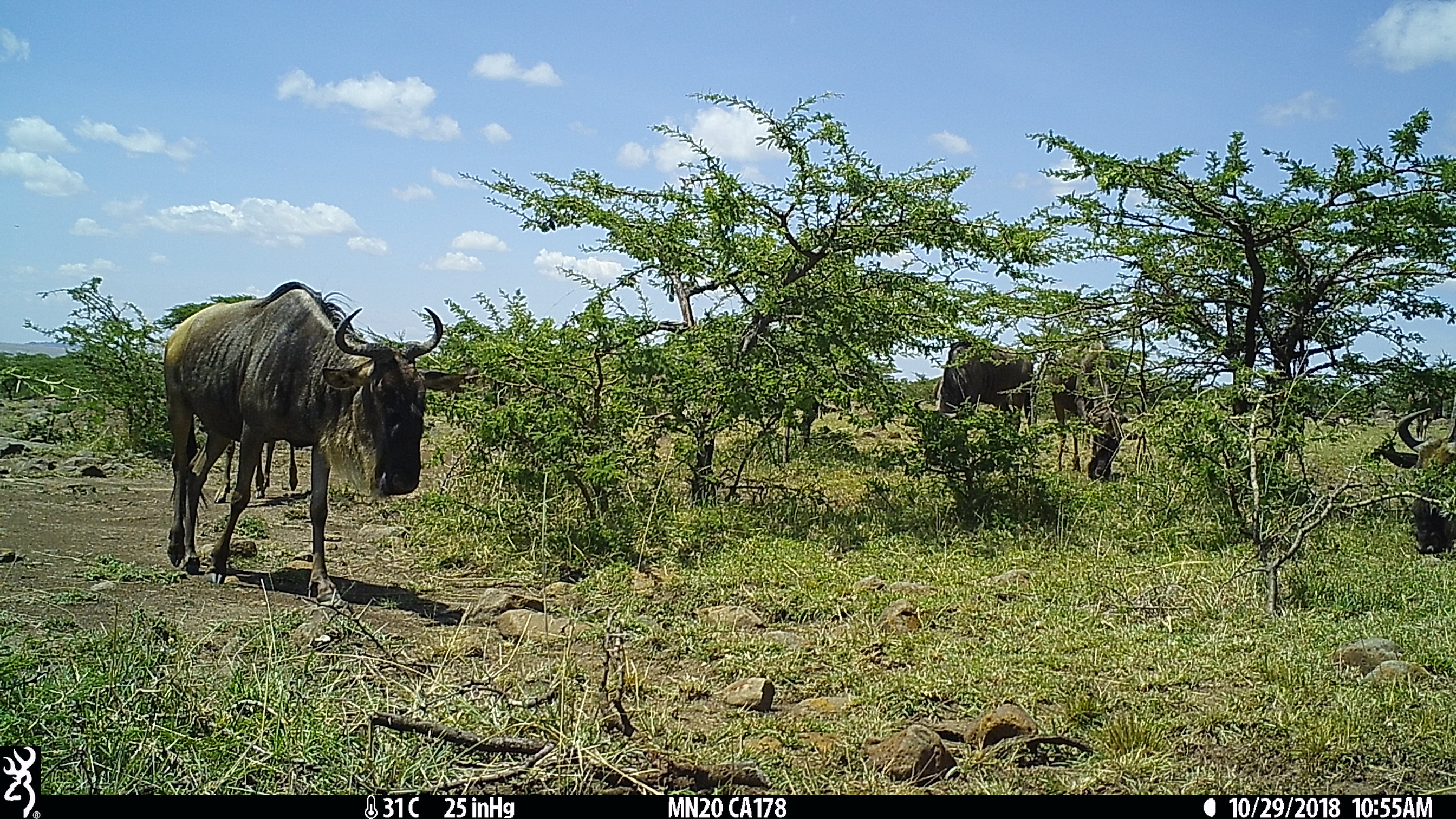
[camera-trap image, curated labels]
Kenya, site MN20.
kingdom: Animalia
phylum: Chordata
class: Mammalia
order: Artiodactyla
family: Bovidae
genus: Connochaetes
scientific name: Connochaetes taurinus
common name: blue wildebeest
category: wildebeest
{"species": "wildebeest (blue wildebeest) (Connochaetes taurinus)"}